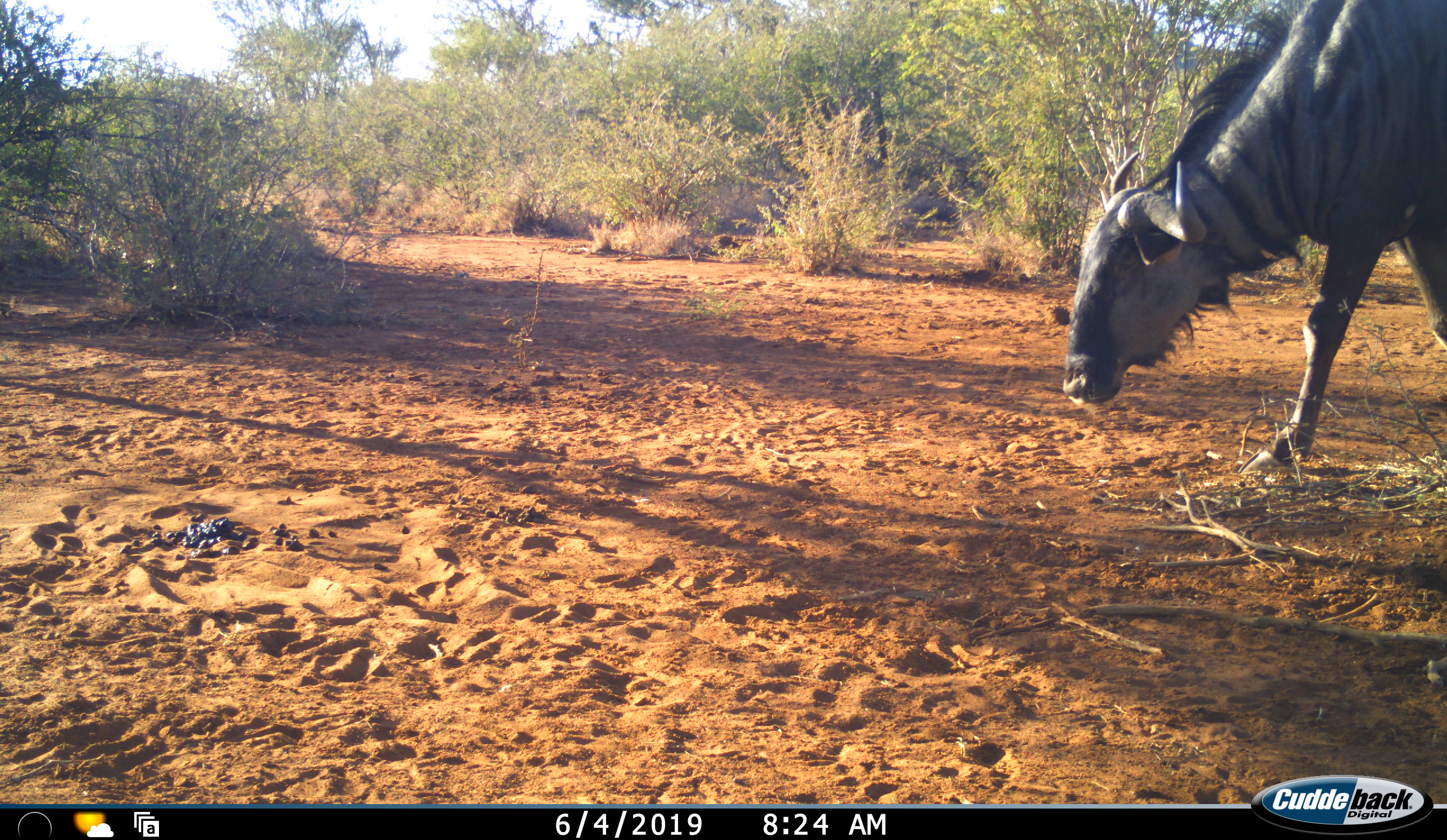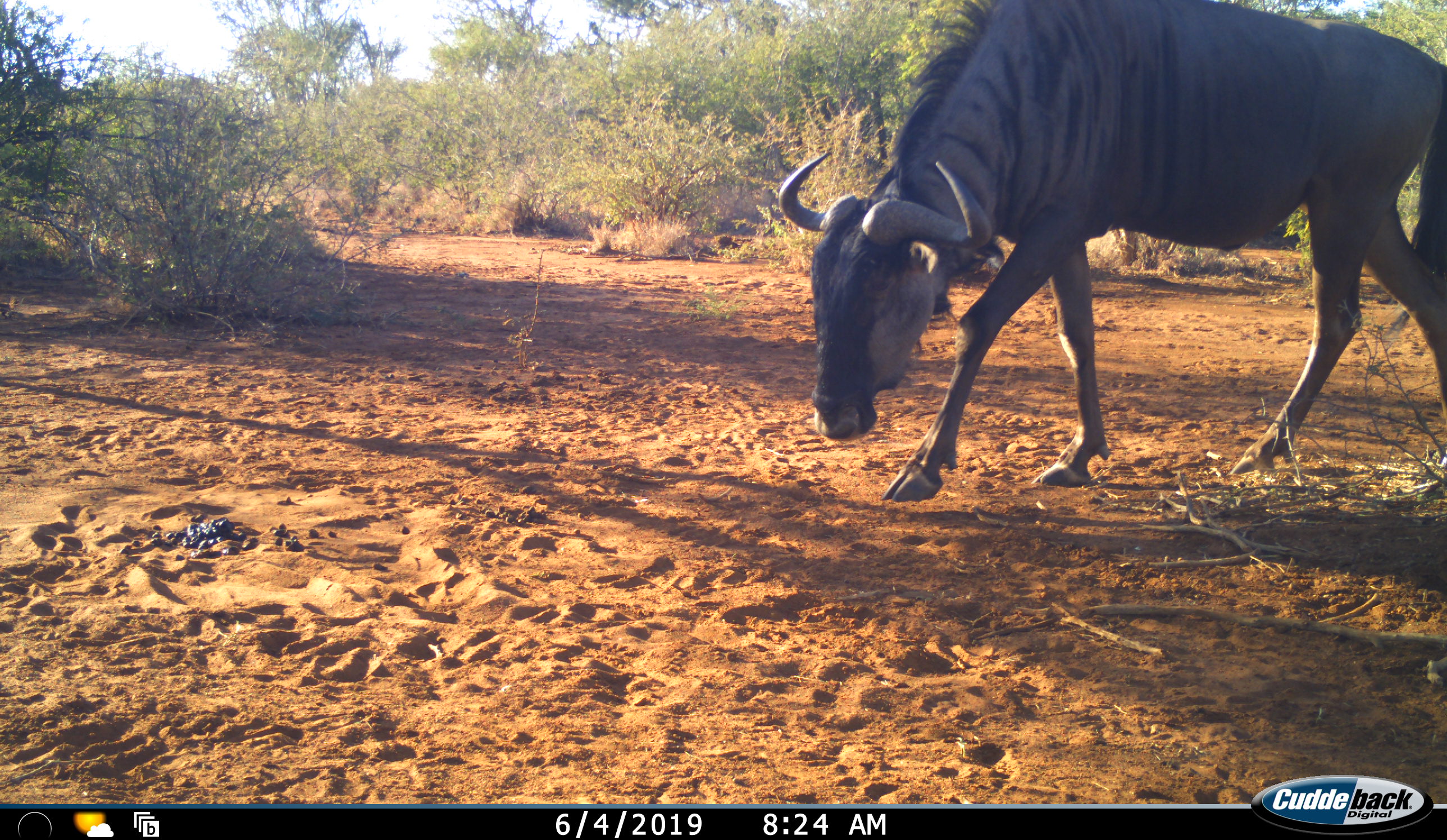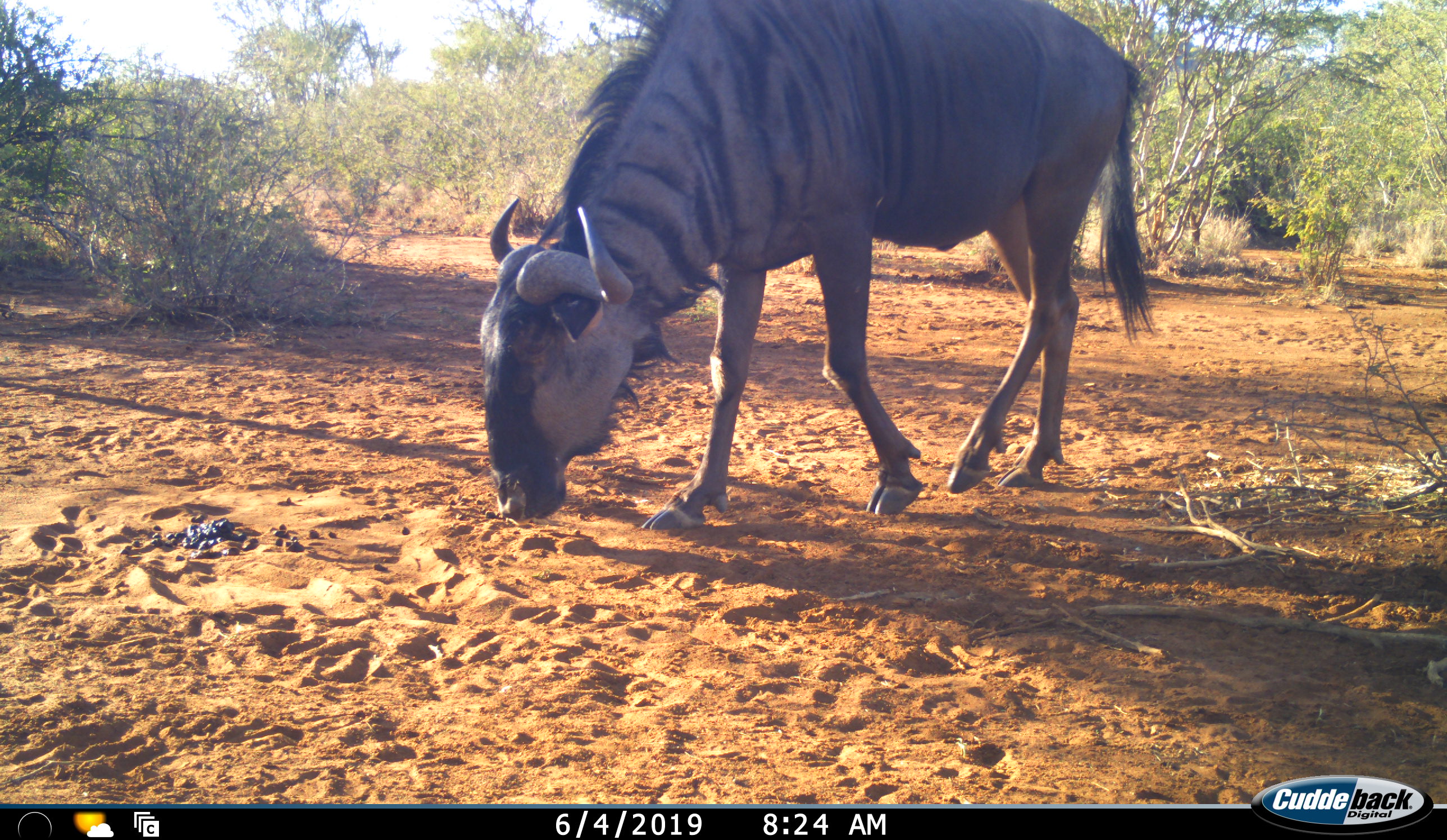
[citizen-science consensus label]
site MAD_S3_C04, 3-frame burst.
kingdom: Animalia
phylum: Chordata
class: Mammalia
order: Artiodactyla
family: Bovidae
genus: Connochaetes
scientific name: Connochaetes taurinus taurinus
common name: blue wildebeest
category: wildebeestblue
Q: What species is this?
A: Wildebeestblue (blue wildebeest) (Connochaetes taurinus taurinus).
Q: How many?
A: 1.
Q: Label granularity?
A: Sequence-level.